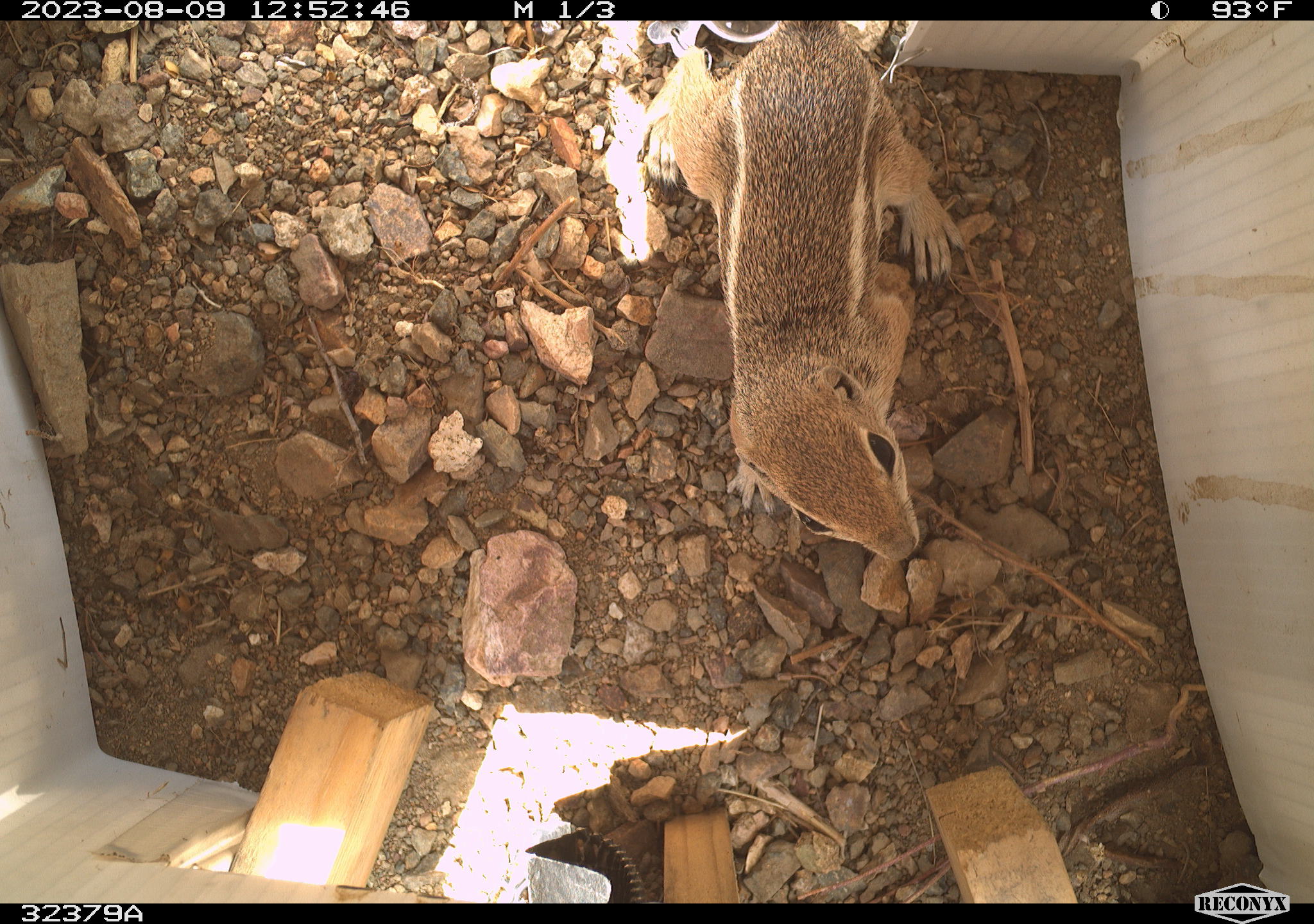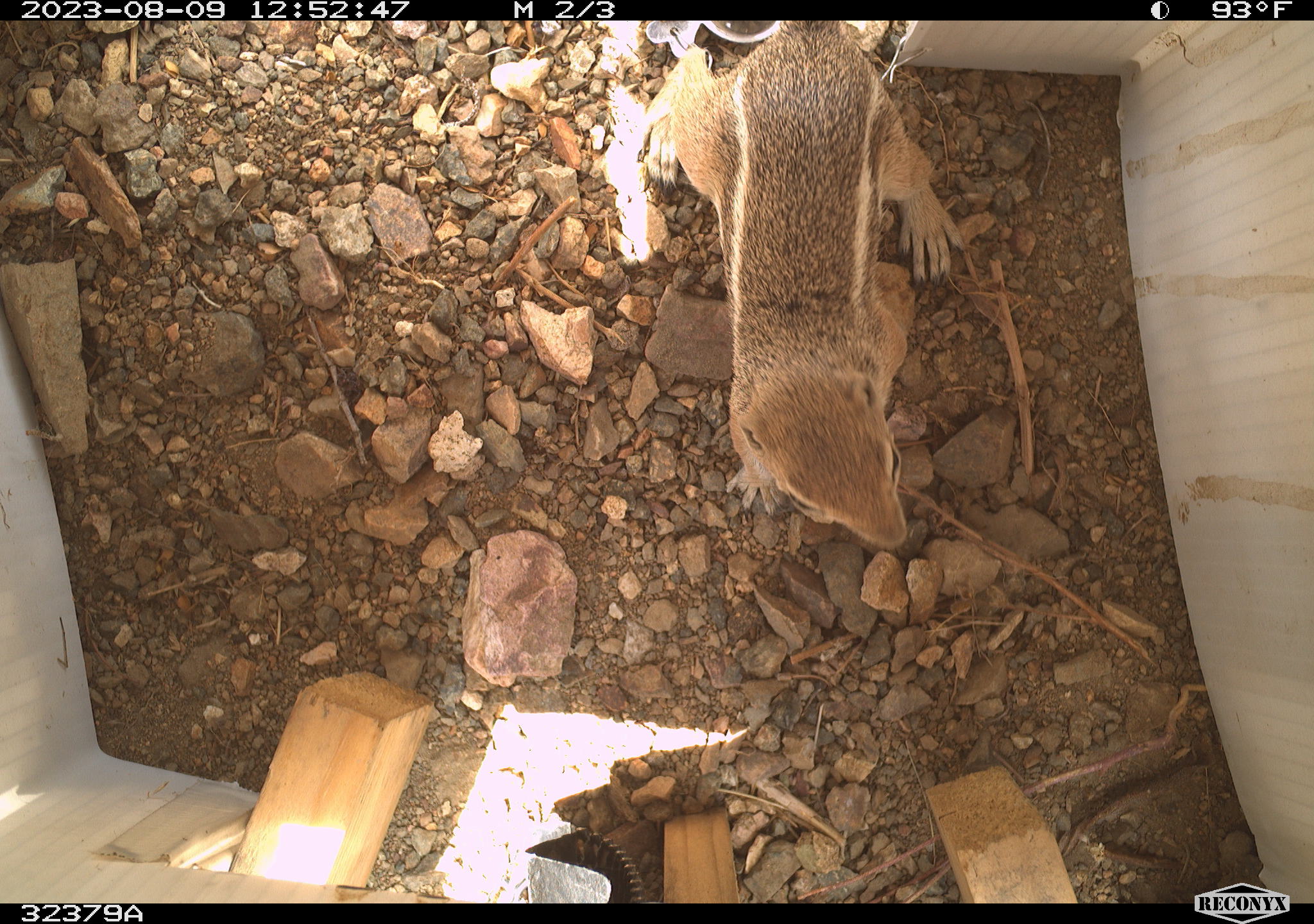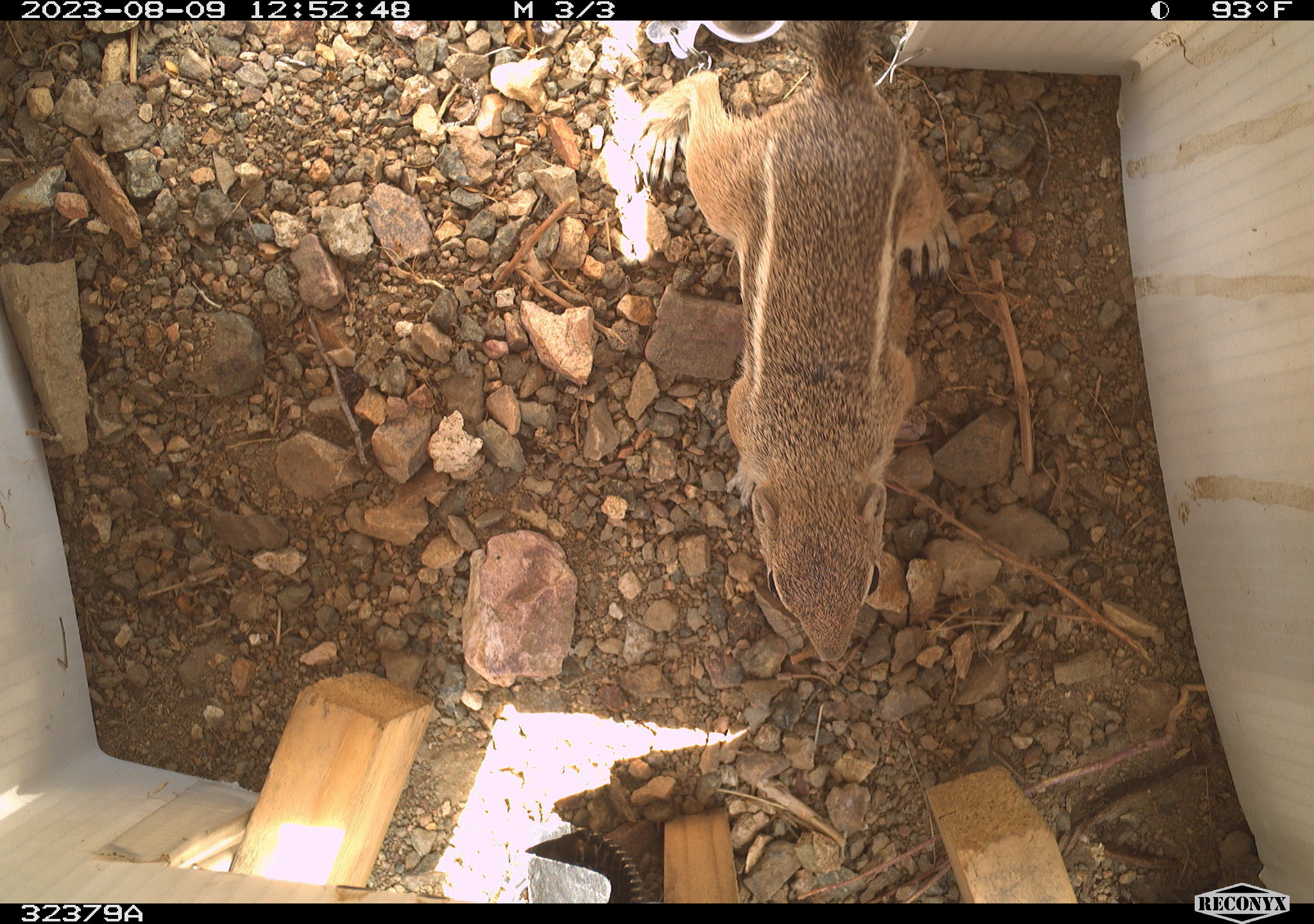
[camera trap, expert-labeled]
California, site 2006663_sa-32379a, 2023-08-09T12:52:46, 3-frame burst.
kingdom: Animalia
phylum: Chordata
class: Mammalia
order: Rodentia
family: Sciuridae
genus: Ammospermophilus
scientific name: Ammospermophilus leucurus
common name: white-tailed antelope squirrel